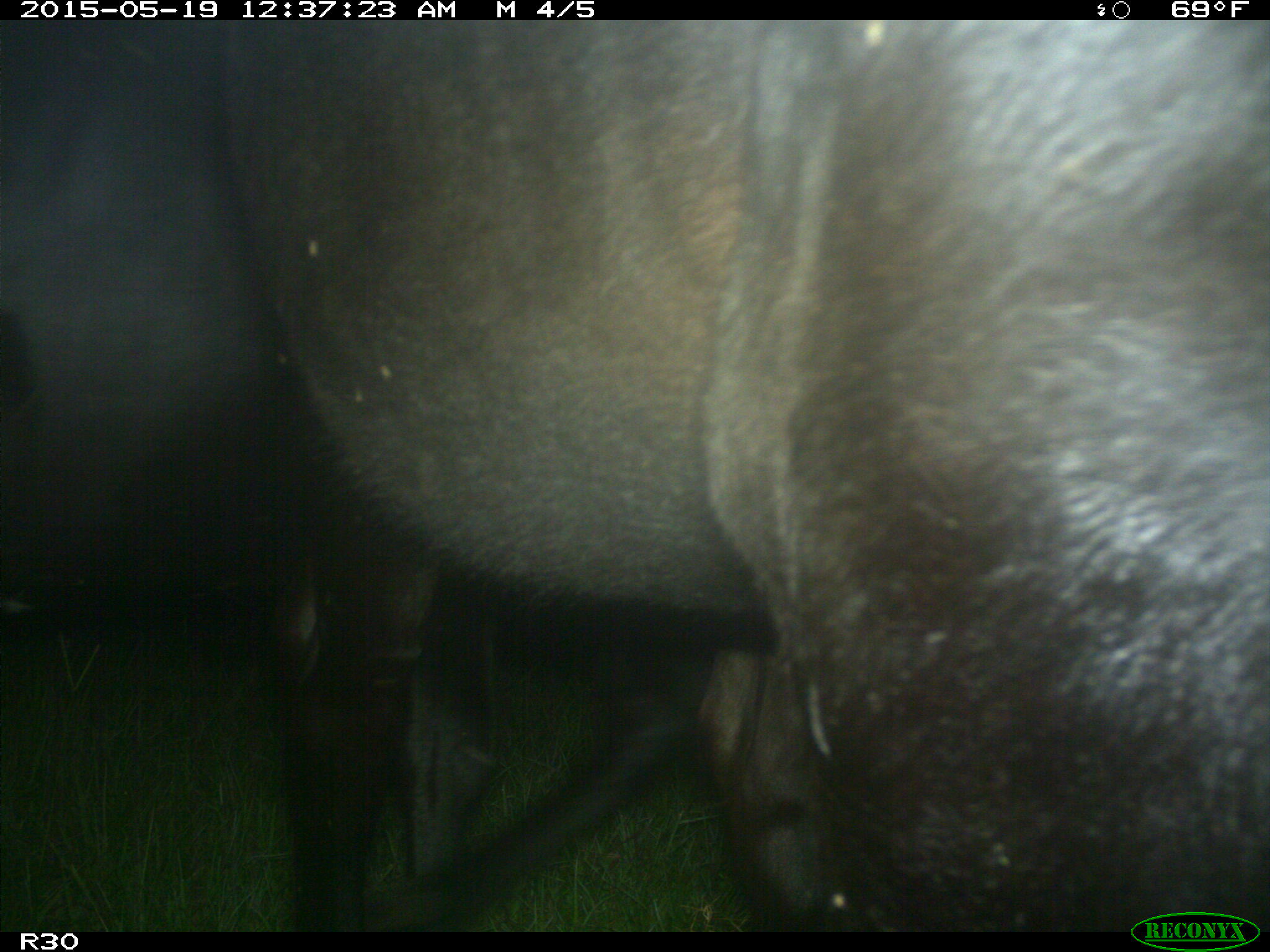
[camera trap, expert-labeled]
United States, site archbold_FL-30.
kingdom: Animalia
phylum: Chordata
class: Mammalia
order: Artiodactyla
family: Bovidae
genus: Bos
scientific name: Bos taurus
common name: domestic cow